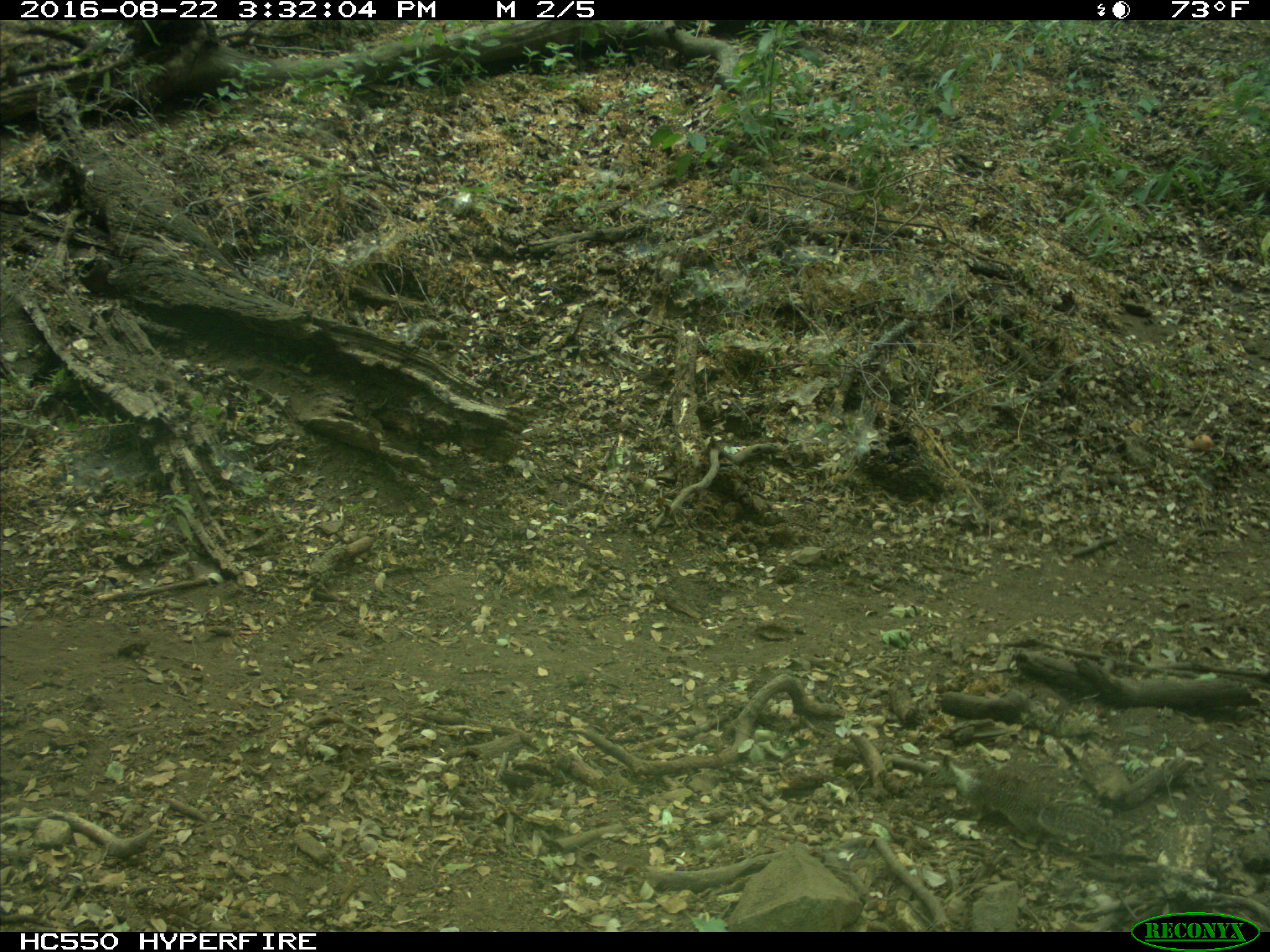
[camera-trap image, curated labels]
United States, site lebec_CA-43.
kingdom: Animalia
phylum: Chordata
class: Mammalia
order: Rodentia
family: Sciuridae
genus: Otospermophilus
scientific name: Otospermophilus beecheyi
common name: california ground squirrel